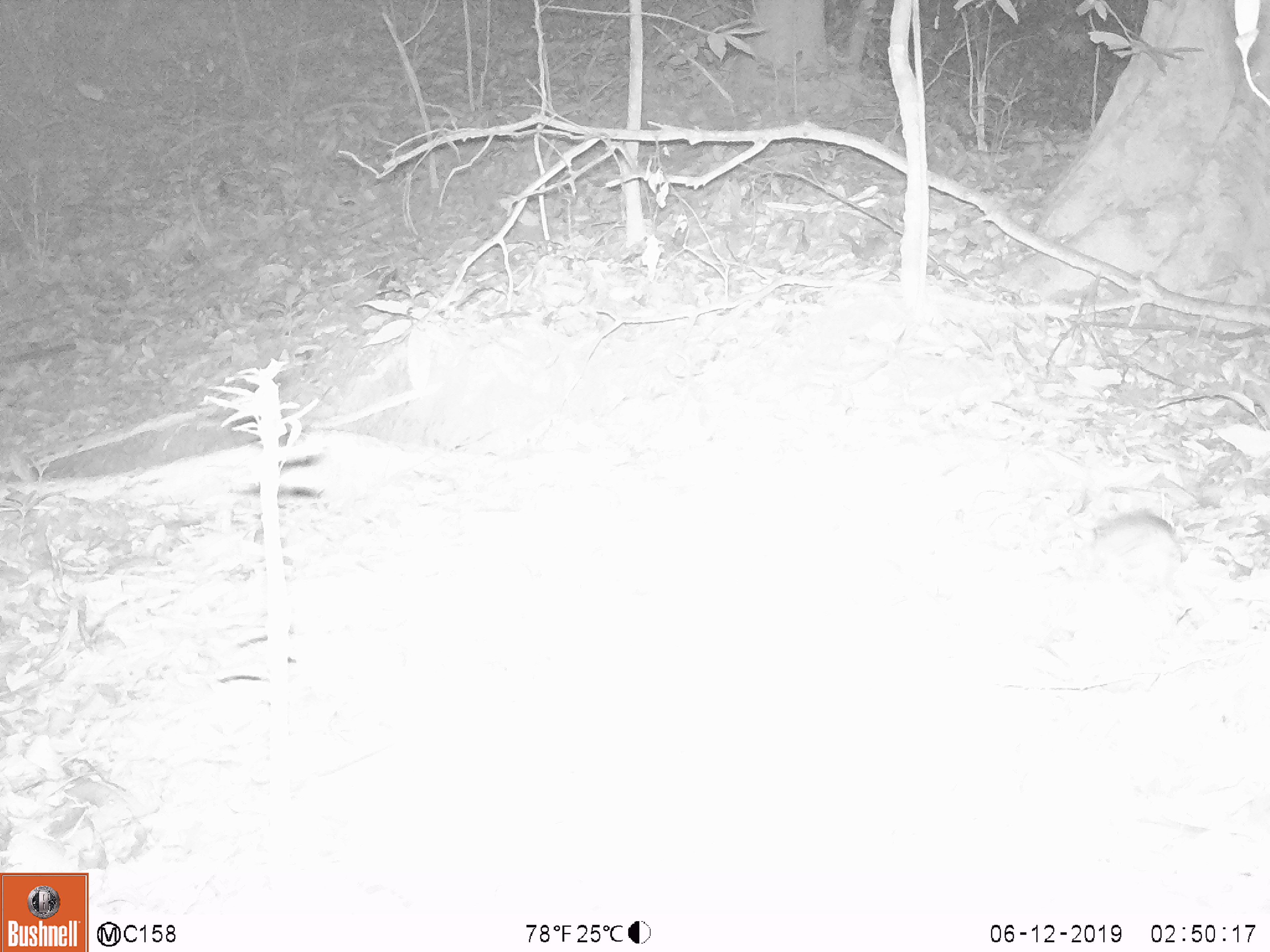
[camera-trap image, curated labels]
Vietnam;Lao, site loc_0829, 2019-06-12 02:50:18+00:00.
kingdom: Animalia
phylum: Chordata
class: Mammalia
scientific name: Mammalia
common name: mammal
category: unidentified small mammal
Unidentified small mammal (mammal) (Mammalia). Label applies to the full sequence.